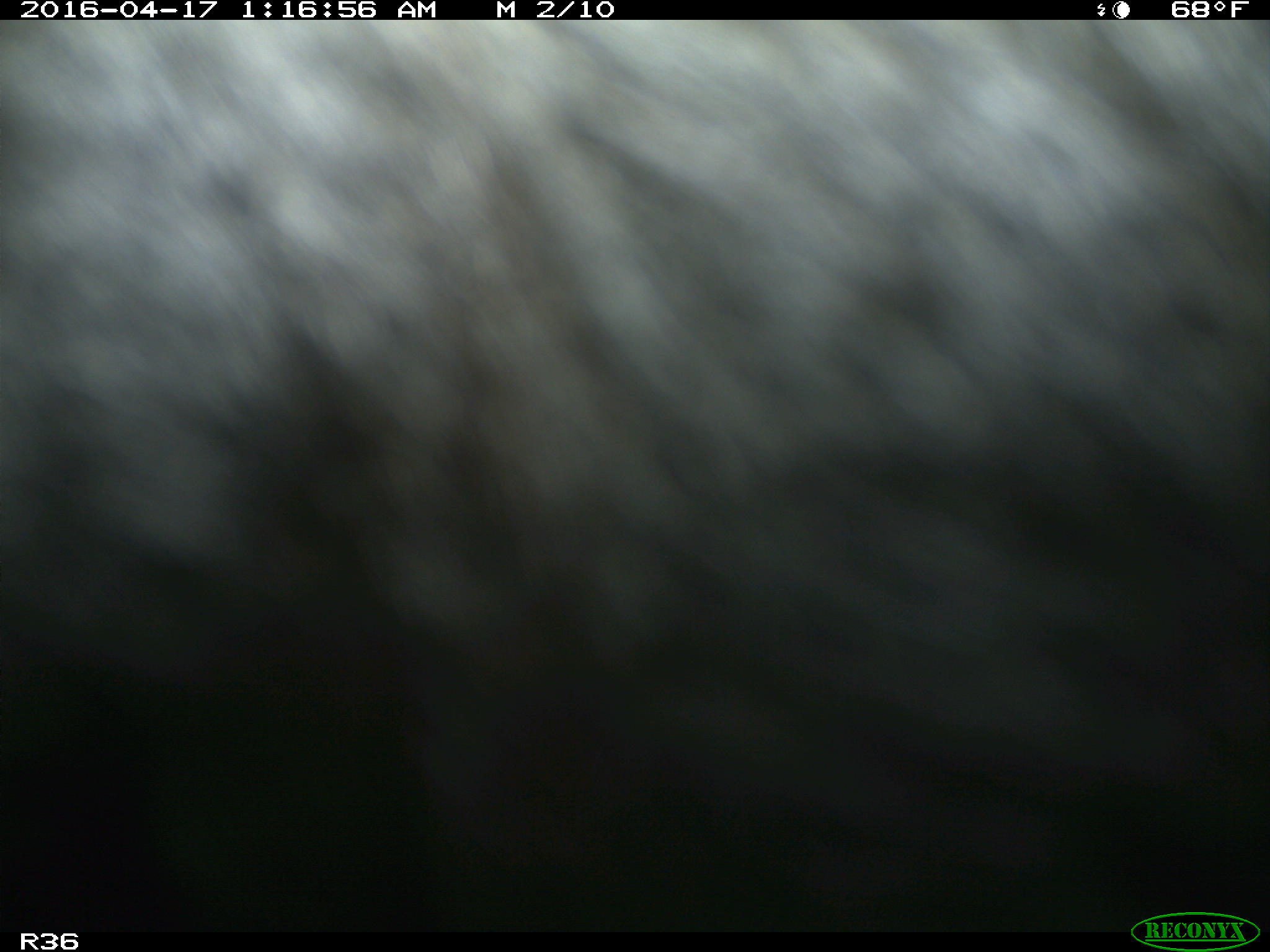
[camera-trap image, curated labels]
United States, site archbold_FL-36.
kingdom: Animalia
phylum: Chordata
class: Mammalia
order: Artiodactyla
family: Bovidae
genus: Bos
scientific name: Bos taurus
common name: domestic cow